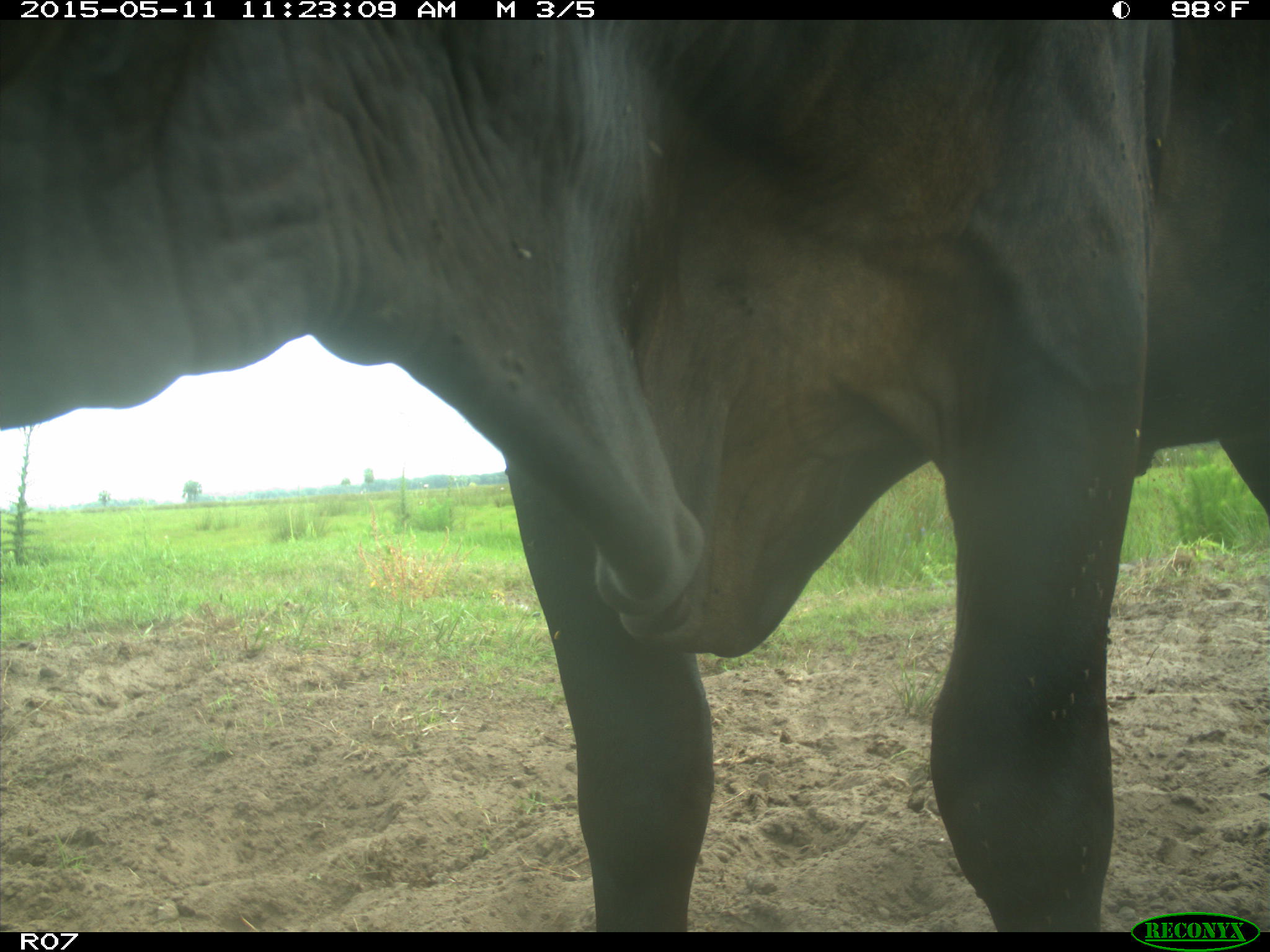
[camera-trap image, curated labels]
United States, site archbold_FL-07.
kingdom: Animalia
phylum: Chordata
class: Mammalia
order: Artiodactyla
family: Bovidae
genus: Bos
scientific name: Bos taurus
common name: domestic cow